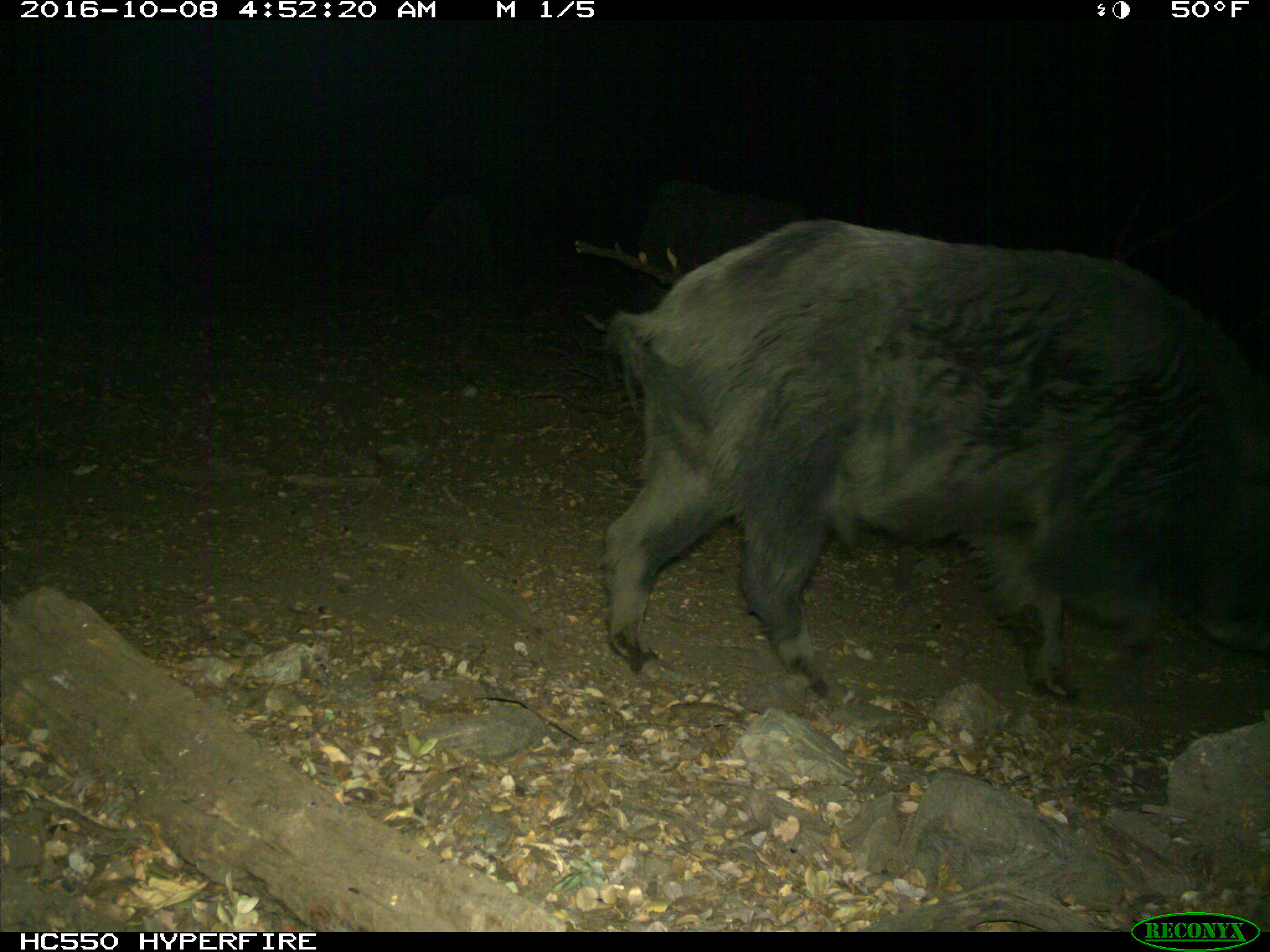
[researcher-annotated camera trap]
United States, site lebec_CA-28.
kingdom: Animalia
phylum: Chordata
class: Mammalia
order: Artiodactyla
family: Suidae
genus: Sus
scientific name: Sus scrofa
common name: wild boar